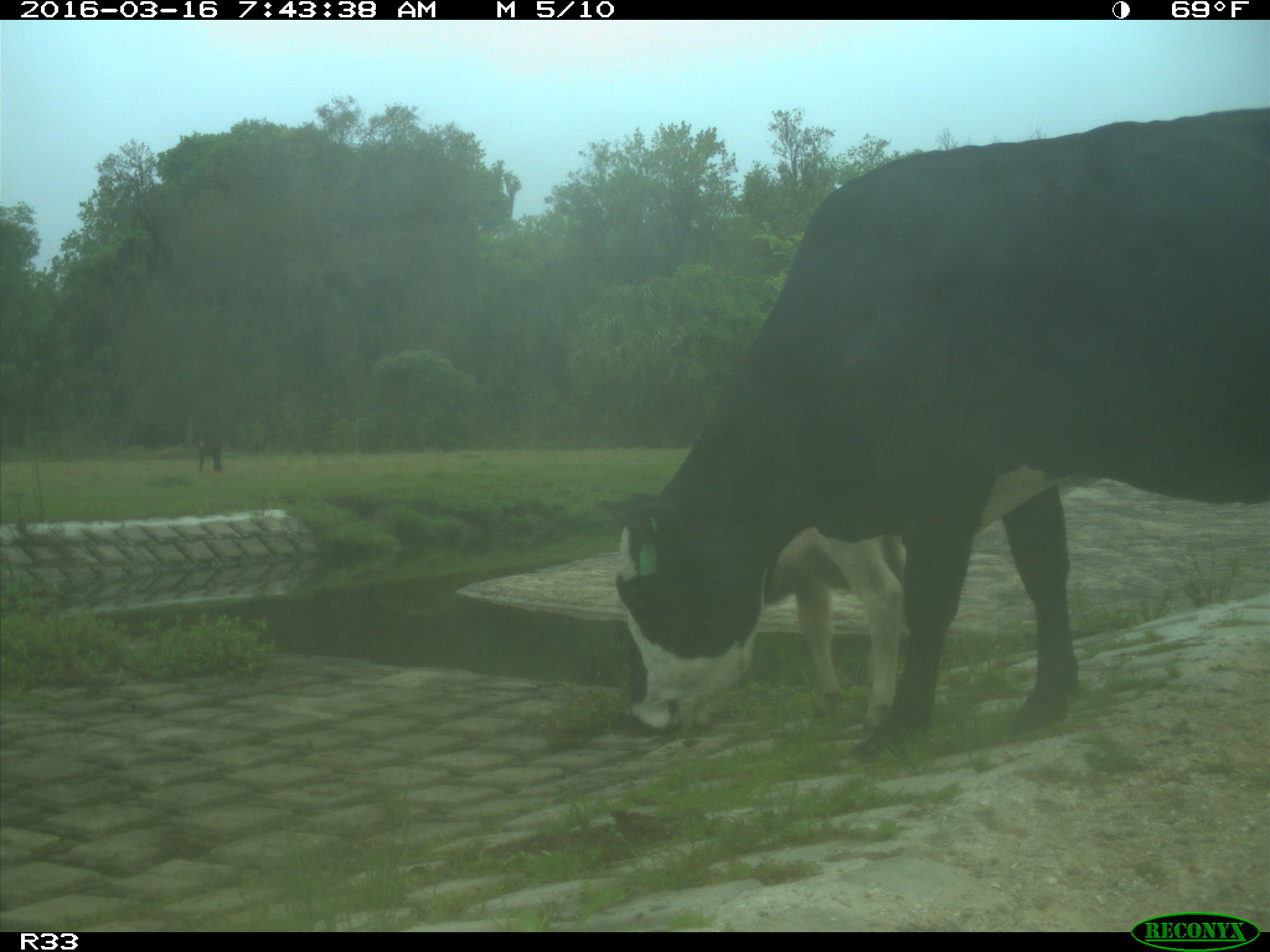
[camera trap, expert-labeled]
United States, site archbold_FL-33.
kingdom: Animalia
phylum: Chordata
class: Mammalia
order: Artiodactyla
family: Bovidae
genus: Bos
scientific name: Bos taurus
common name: domestic cow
Bos taurus (domestic cow).